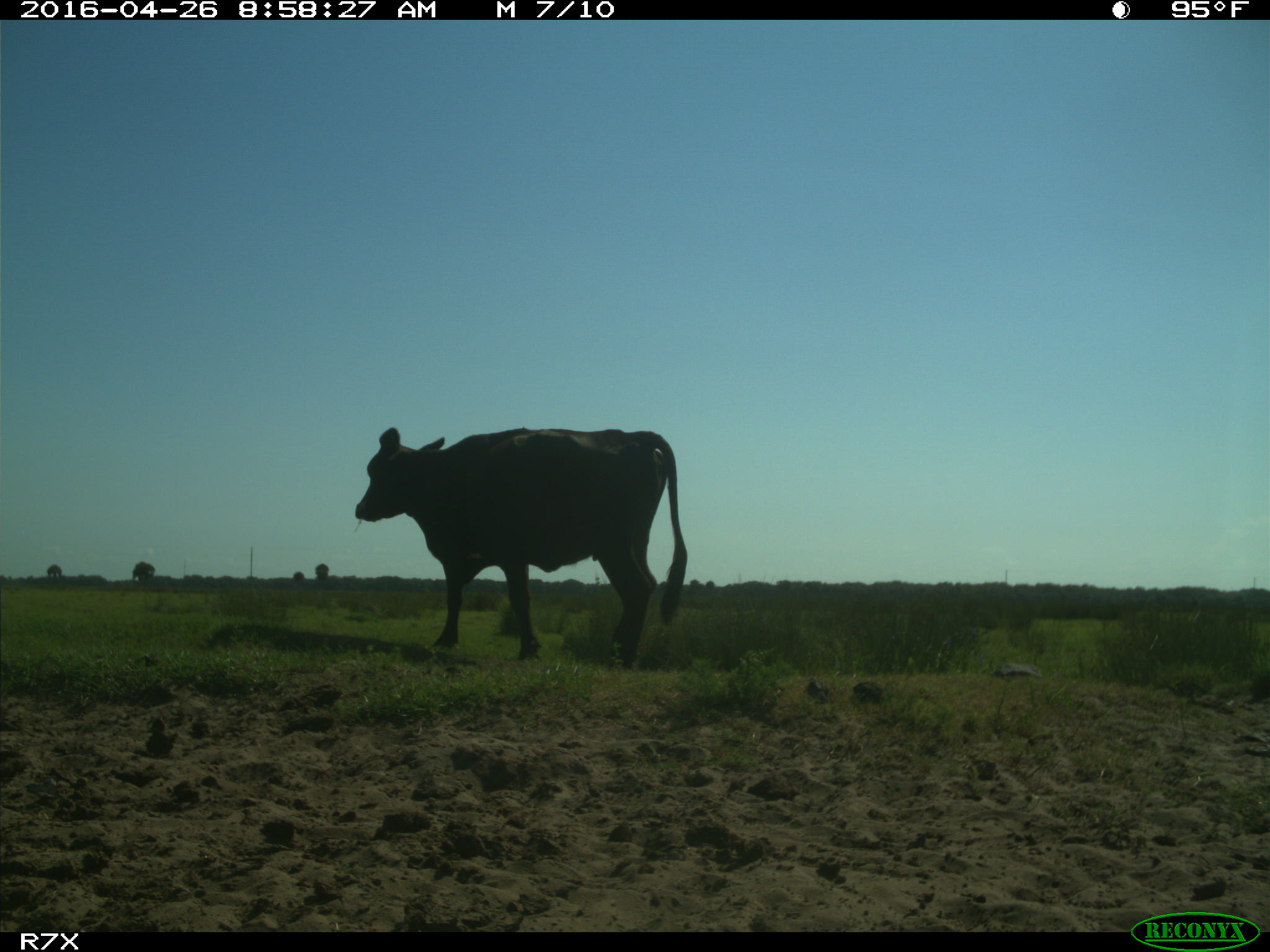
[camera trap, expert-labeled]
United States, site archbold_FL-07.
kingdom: Animalia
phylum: Chordata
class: Mammalia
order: Artiodactyla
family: Bovidae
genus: Bos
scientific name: Bos taurus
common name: domestic cow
Bos taurus (domestic cow).